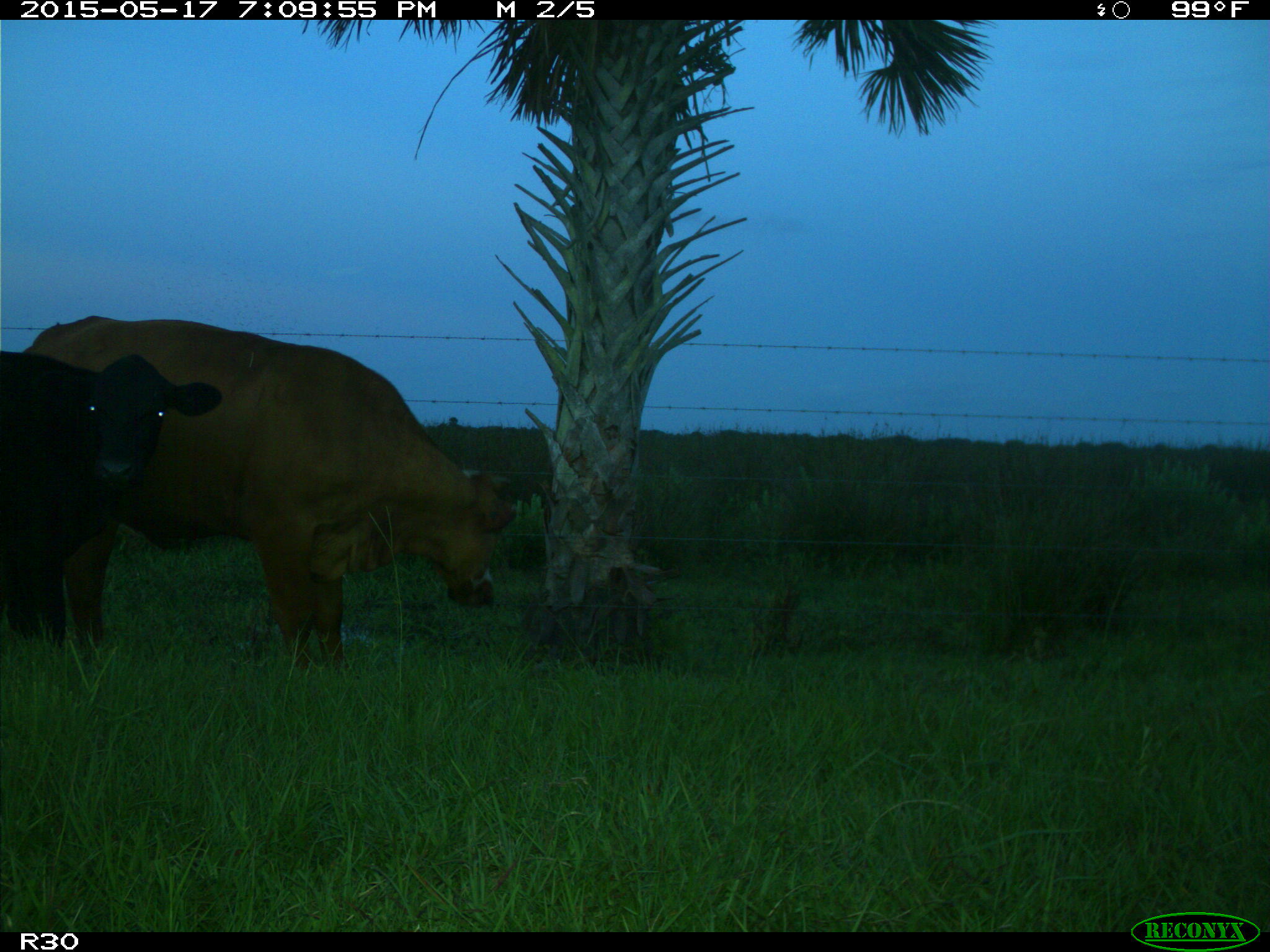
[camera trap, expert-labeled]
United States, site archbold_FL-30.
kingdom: Animalia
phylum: Chordata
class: Mammalia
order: Artiodactyla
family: Bovidae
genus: Bos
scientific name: Bos taurus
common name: domestic cow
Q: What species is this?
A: Bos taurus (domestic cow).